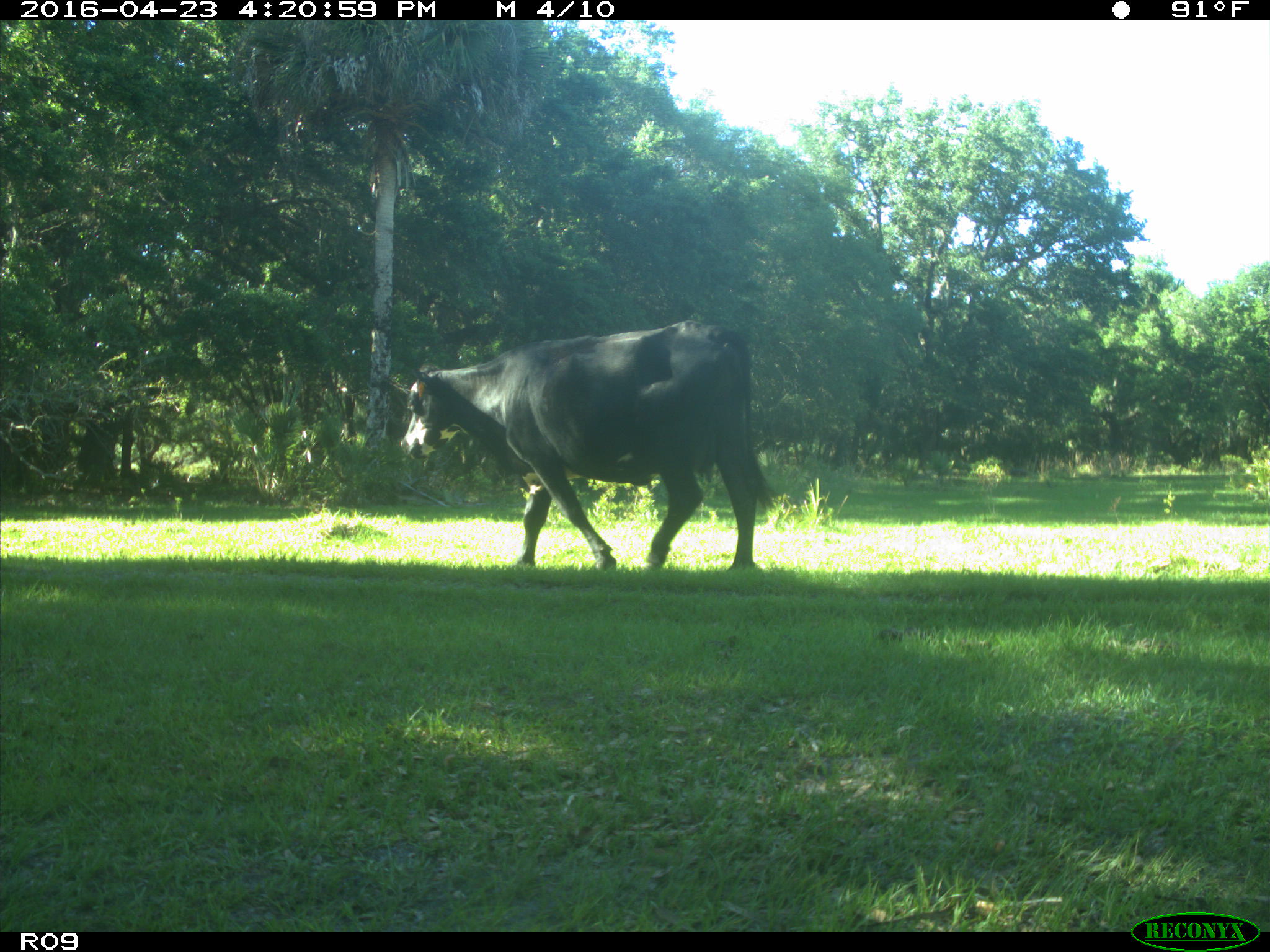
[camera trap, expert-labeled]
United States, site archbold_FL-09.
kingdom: Animalia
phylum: Chordata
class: Mammalia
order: Artiodactyla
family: Bovidae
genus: Bos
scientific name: Bos taurus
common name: domestic cow